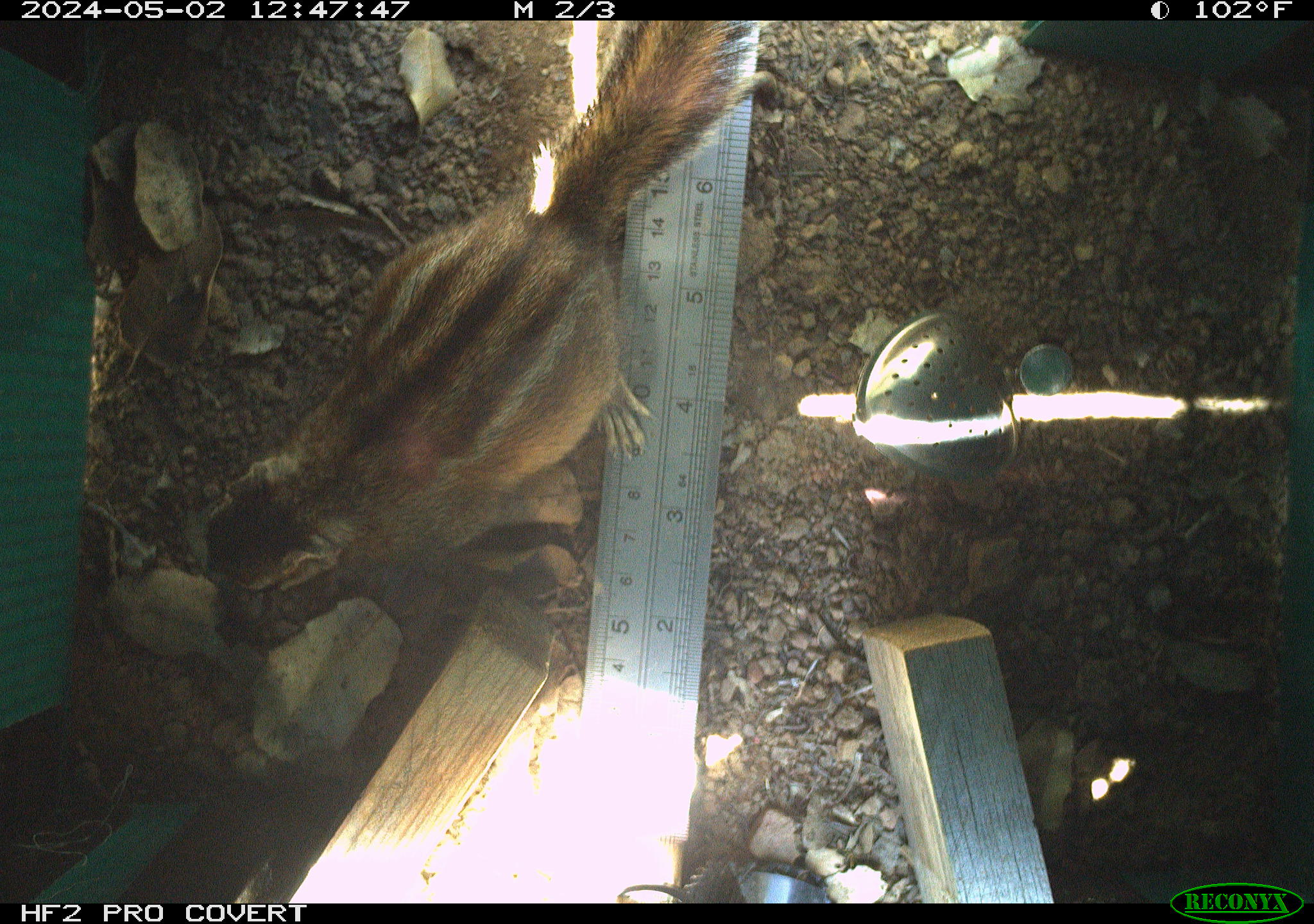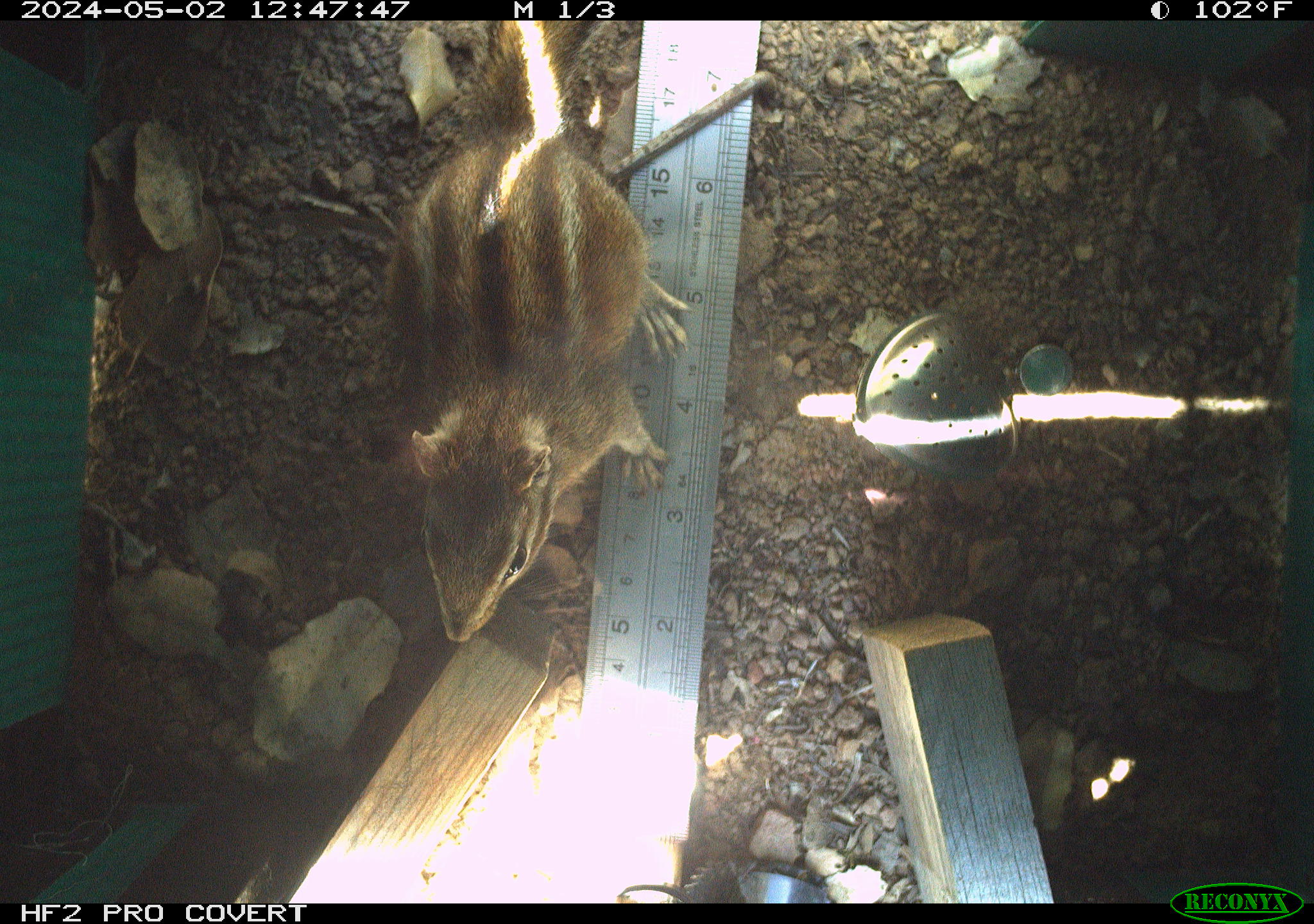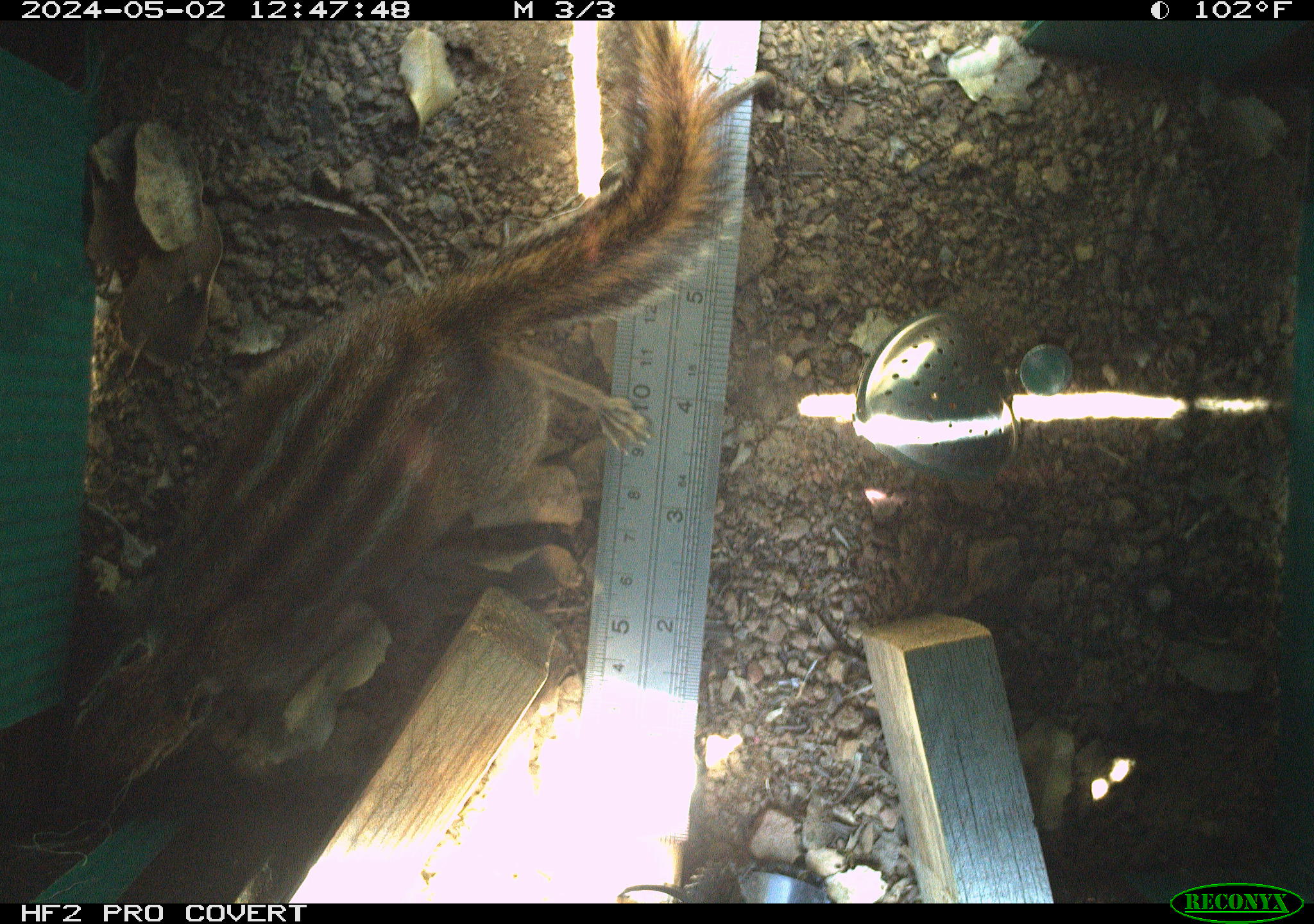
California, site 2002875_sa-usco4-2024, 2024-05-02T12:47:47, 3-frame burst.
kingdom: Animalia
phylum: Chordata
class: Mammalia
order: Rodentia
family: Sciuridae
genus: Neotamias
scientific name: Neotamias sonomae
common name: sonoma chipmunk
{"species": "sonoma chipmunk (Neotamias sonomae)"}